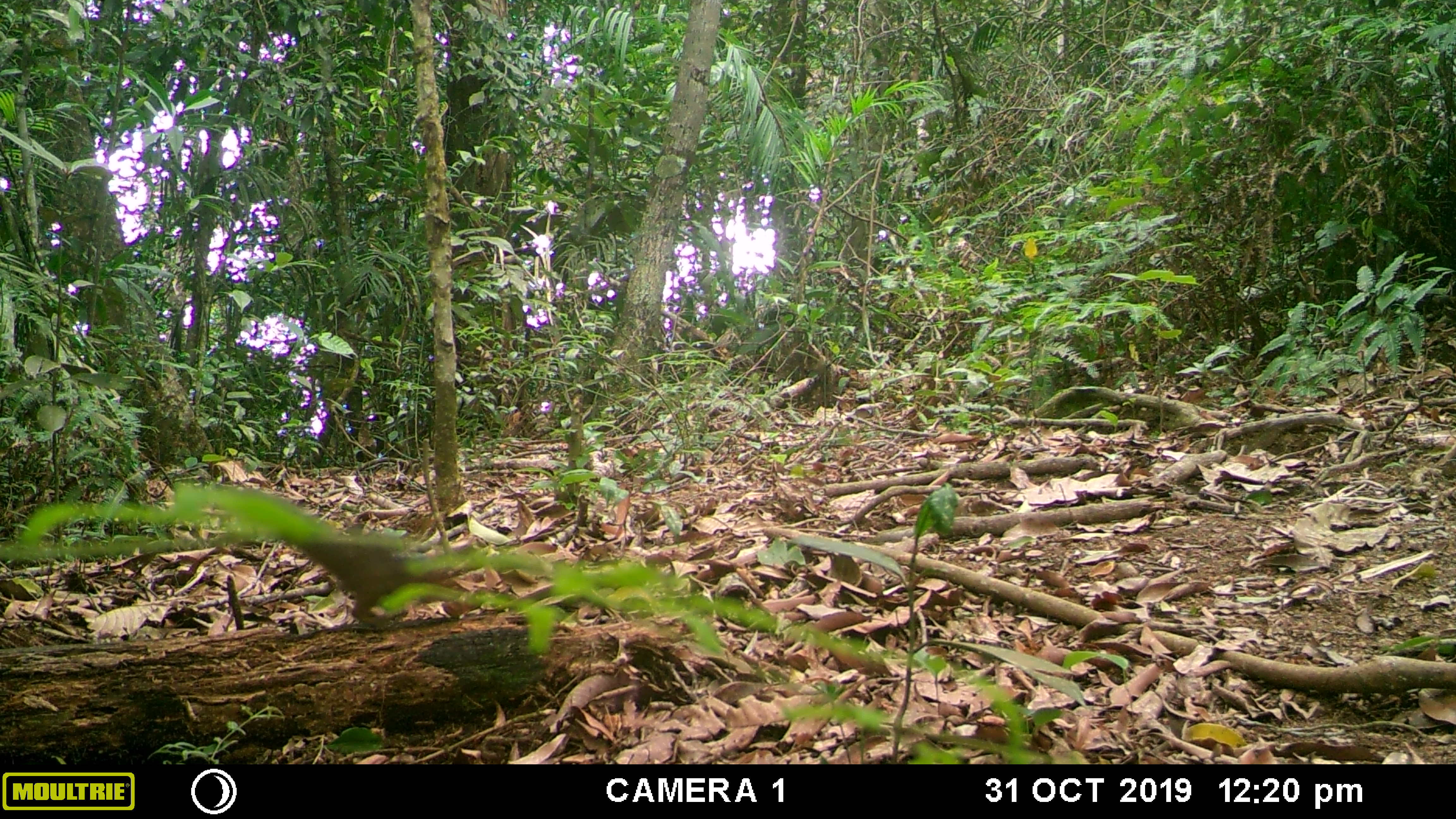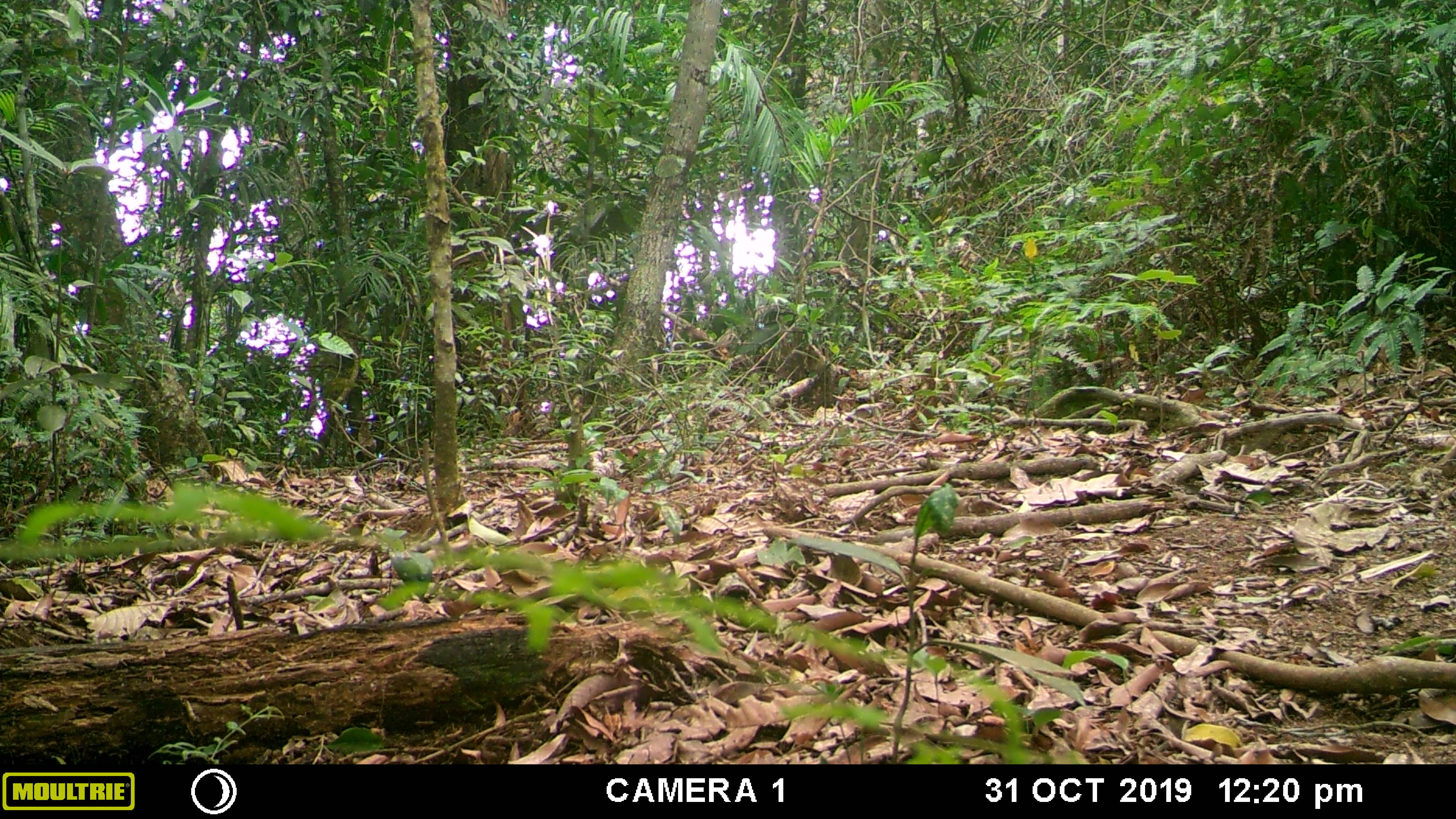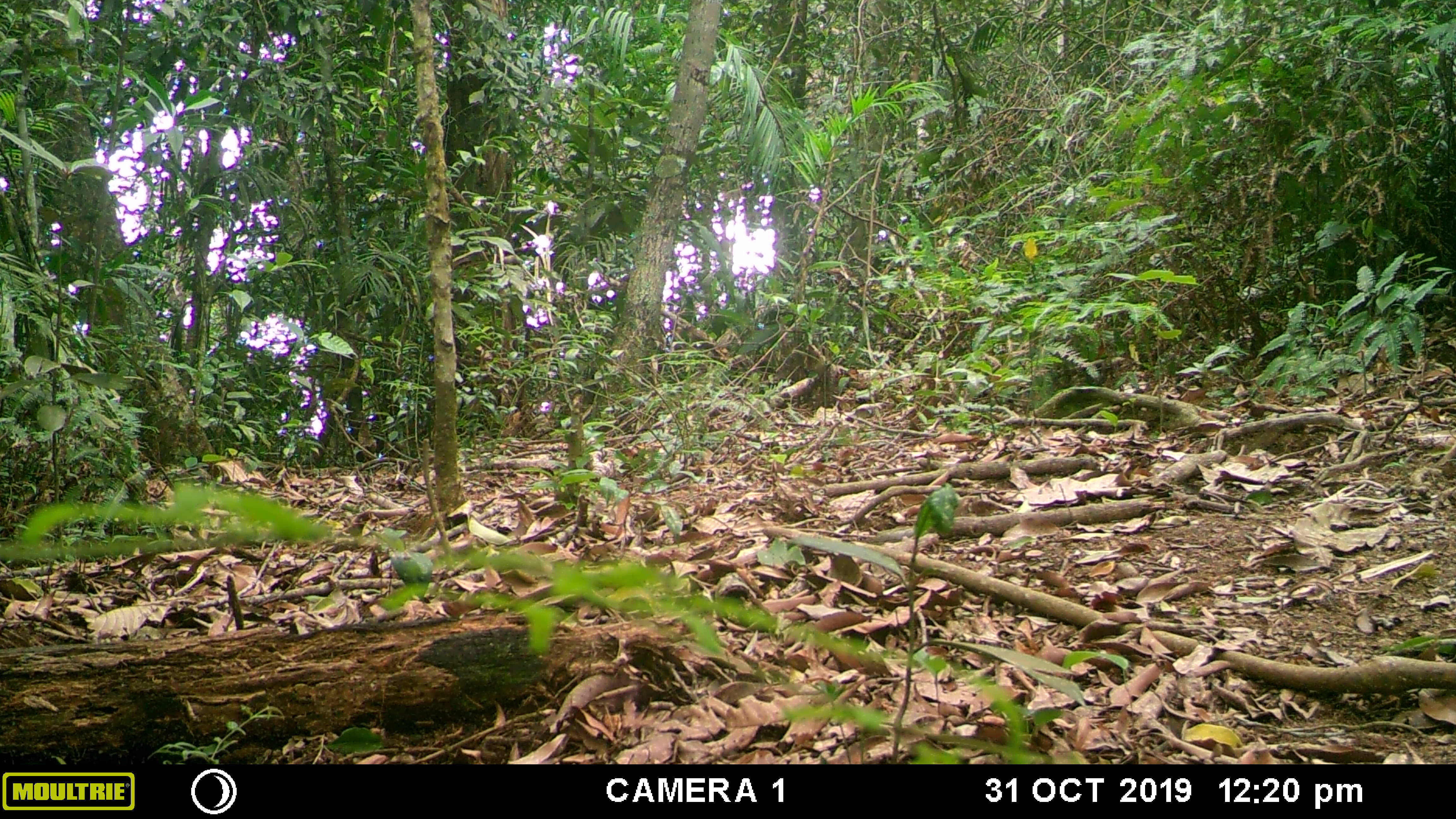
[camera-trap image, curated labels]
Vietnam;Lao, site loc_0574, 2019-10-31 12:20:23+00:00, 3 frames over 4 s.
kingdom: Animalia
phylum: Chordata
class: Mammalia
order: Rodentia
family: Sciuridae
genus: Dremomys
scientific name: Dremomys rufigenis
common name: red-cheeked squirrel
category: red cheeked squirrel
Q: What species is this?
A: Red cheeked squirrel (red-cheeked squirrel) (Dremomys rufigenis).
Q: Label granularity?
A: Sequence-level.